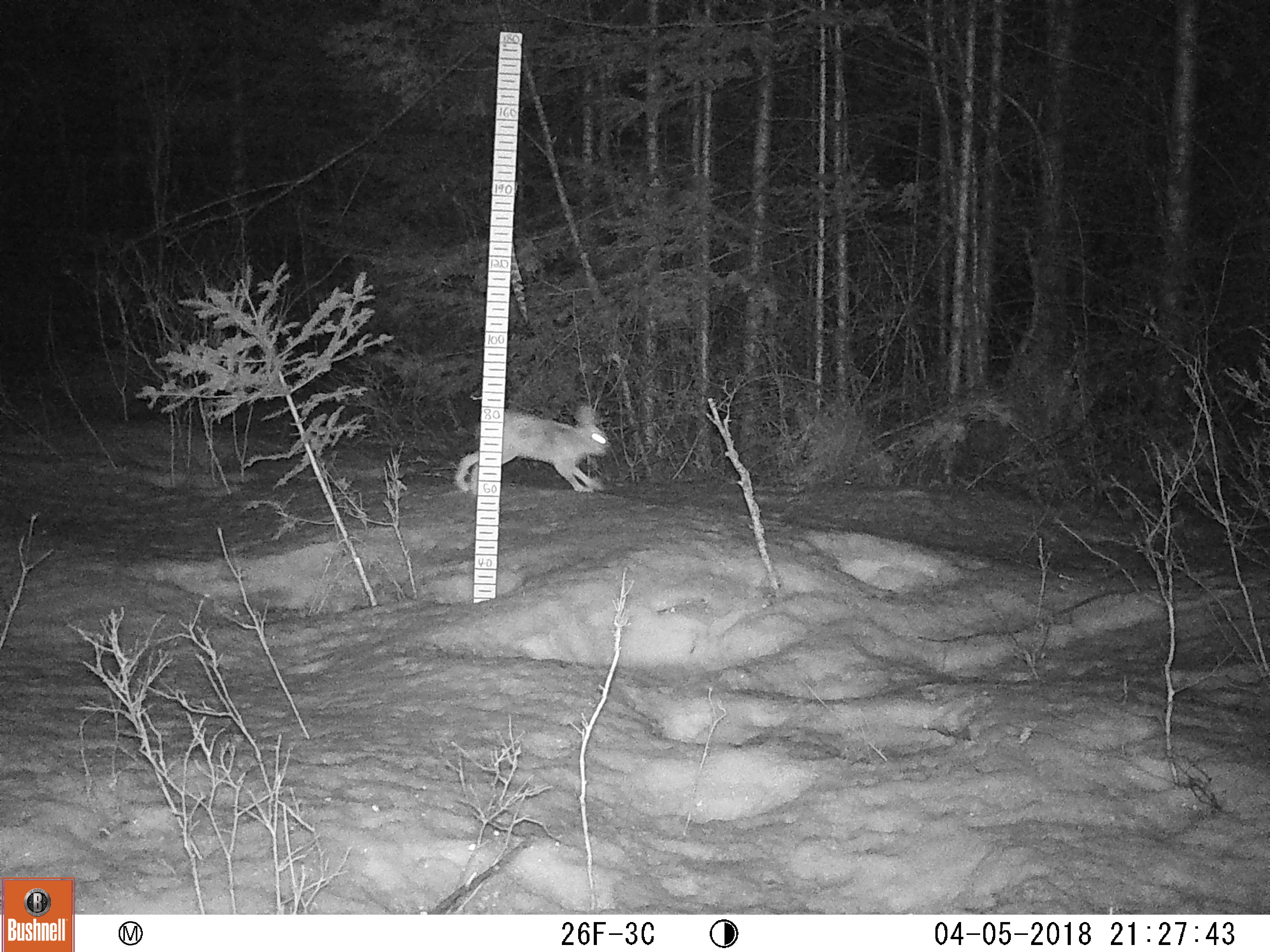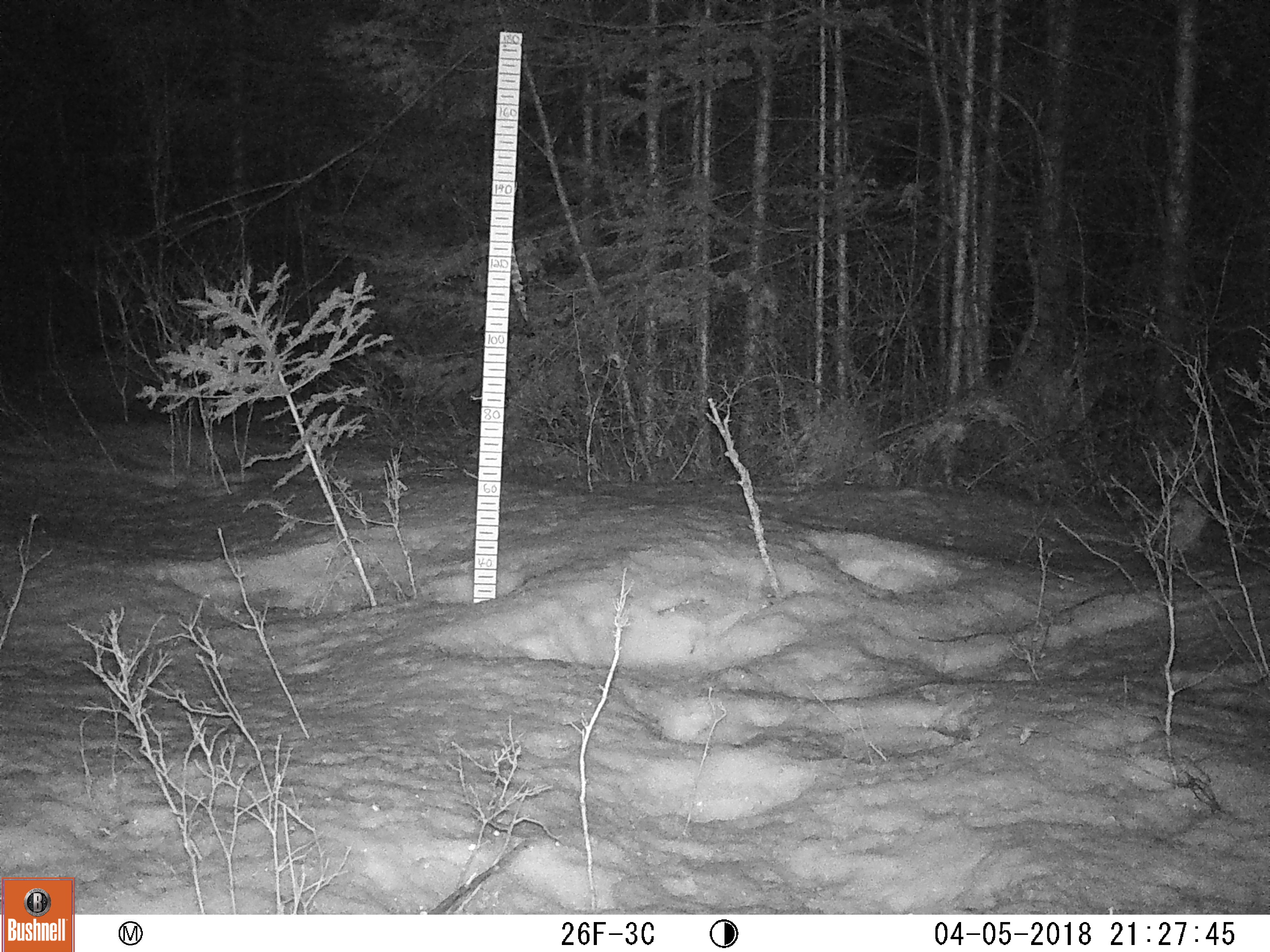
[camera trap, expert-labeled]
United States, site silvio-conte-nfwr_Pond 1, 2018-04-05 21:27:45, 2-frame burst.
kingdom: Animalia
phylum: Chordata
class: Mammalia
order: Lagomorpha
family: Leporidae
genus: Lepus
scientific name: Lepus americanus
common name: snowshoe hare